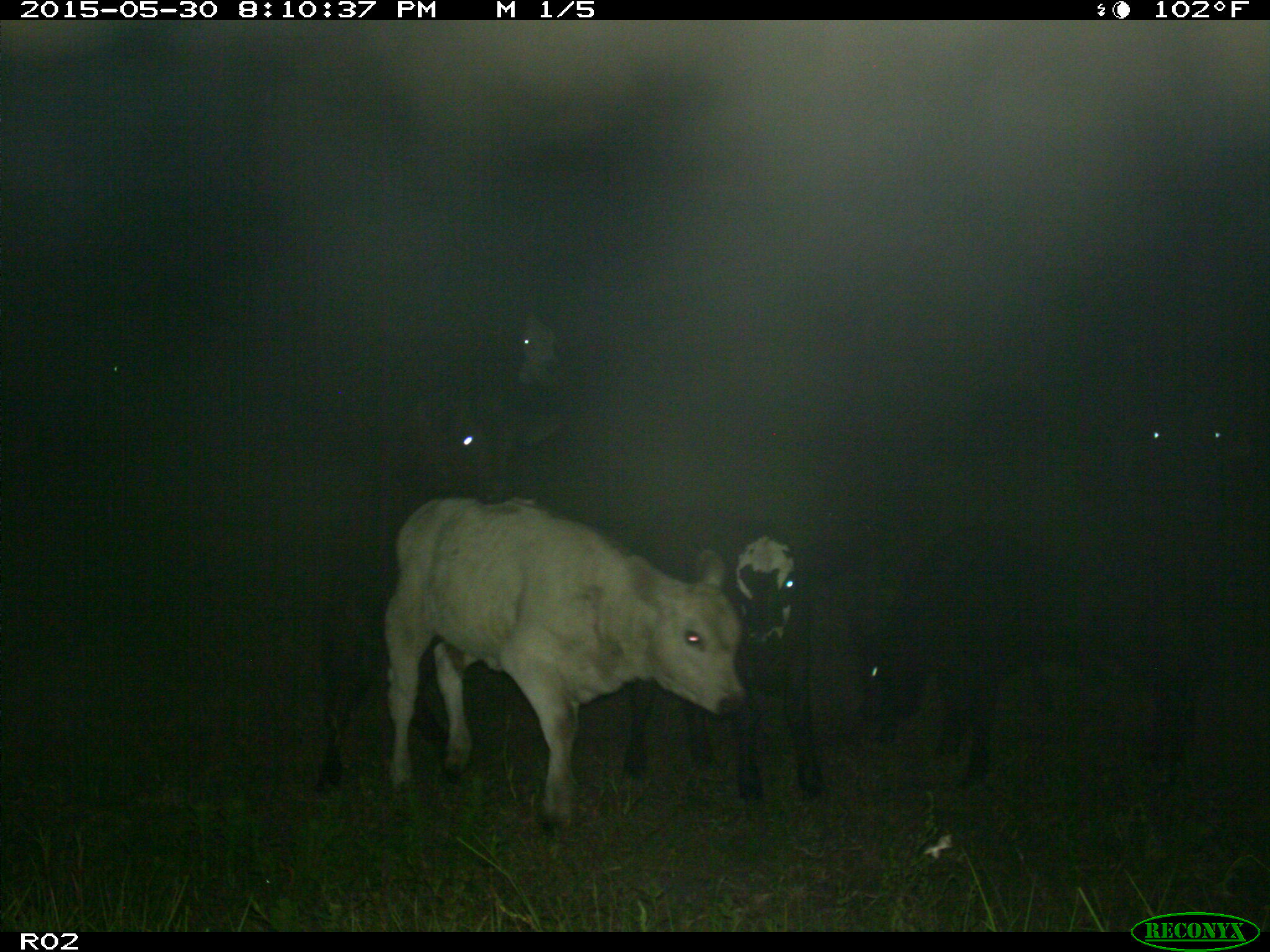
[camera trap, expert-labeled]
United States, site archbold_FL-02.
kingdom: Animalia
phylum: Chordata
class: Mammalia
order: Artiodactyla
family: Bovidae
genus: Bos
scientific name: Bos taurus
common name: domestic cow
Bos taurus (domestic cow).